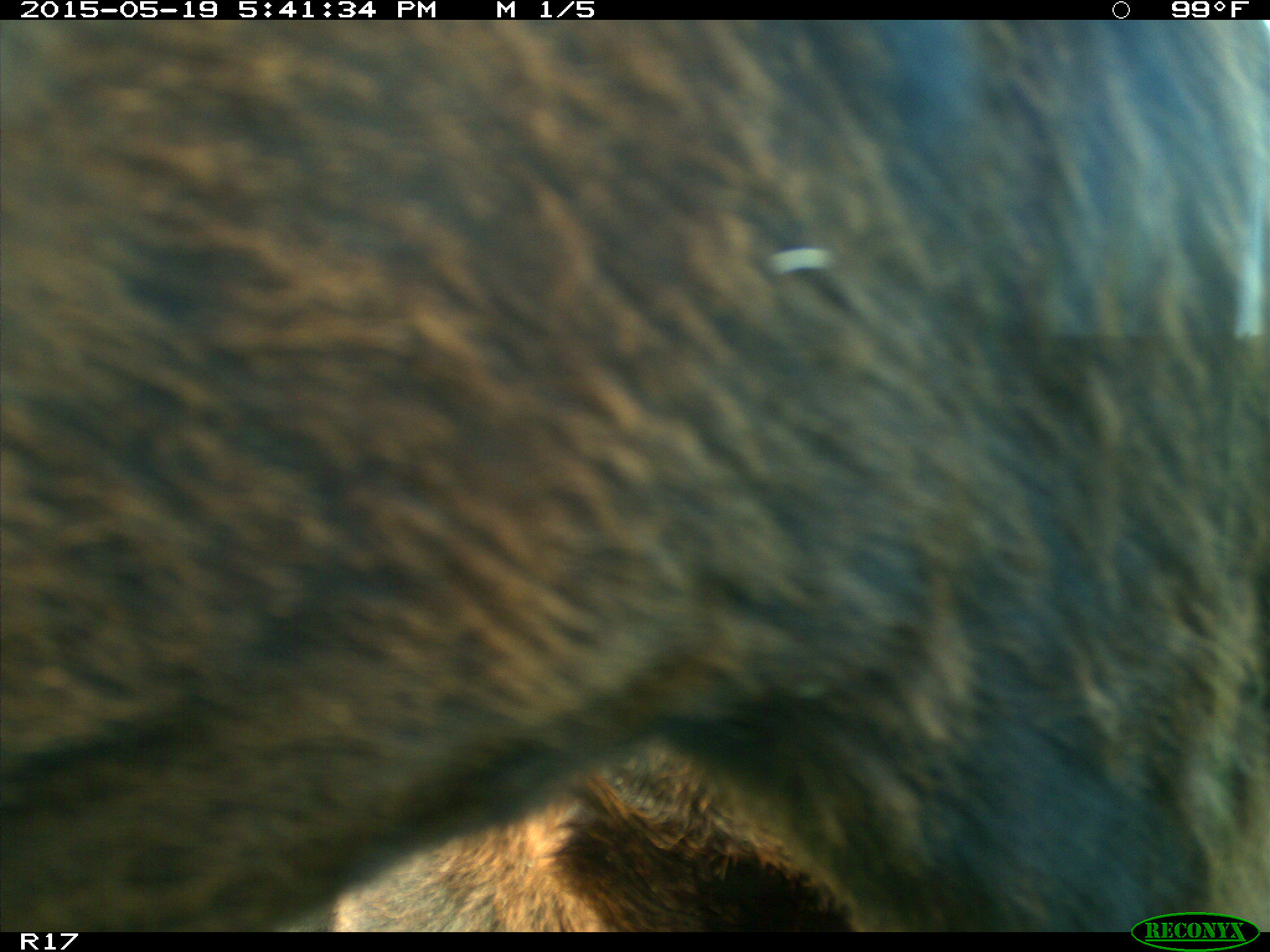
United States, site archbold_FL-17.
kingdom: Animalia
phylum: Chordata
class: Mammalia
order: Artiodactyla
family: Bovidae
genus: Bos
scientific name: Bos taurus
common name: domestic cow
Bos taurus (domestic cow).